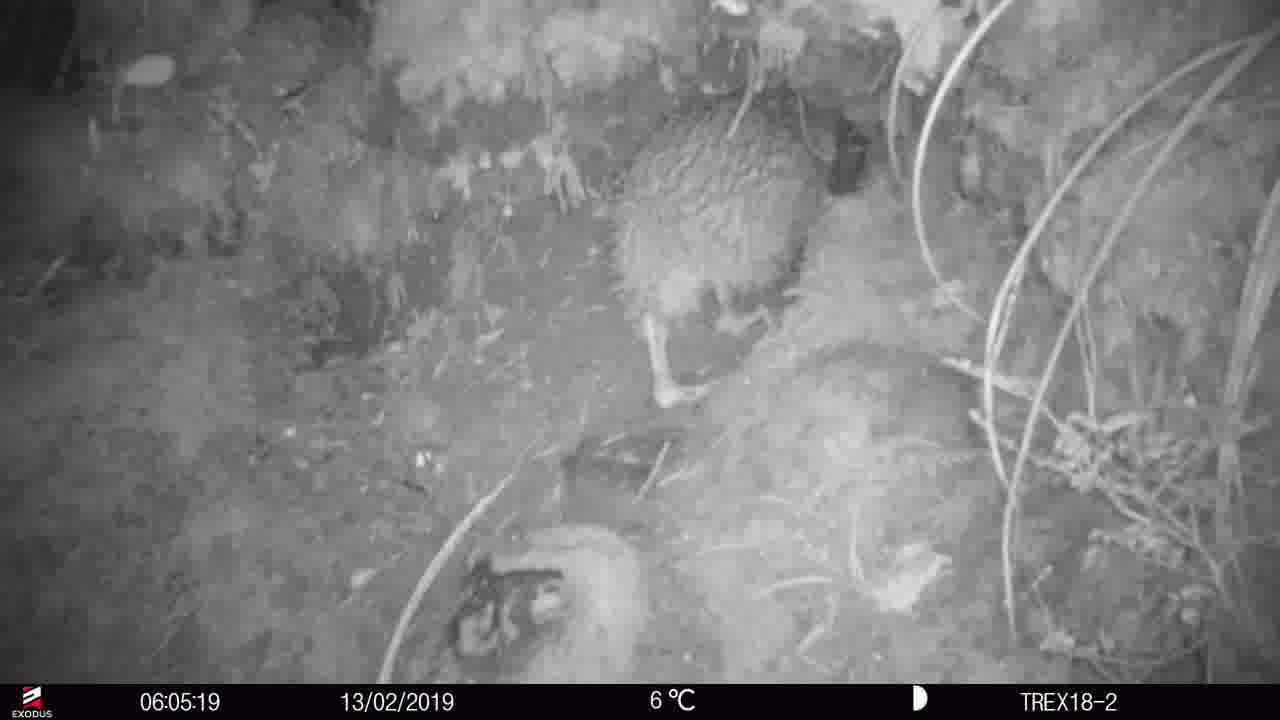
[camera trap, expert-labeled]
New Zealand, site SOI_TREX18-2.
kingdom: Animalia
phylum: Chordata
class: Aves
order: Apterygiformes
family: Apterygidae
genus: Apteryx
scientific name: Apteryx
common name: kiwi